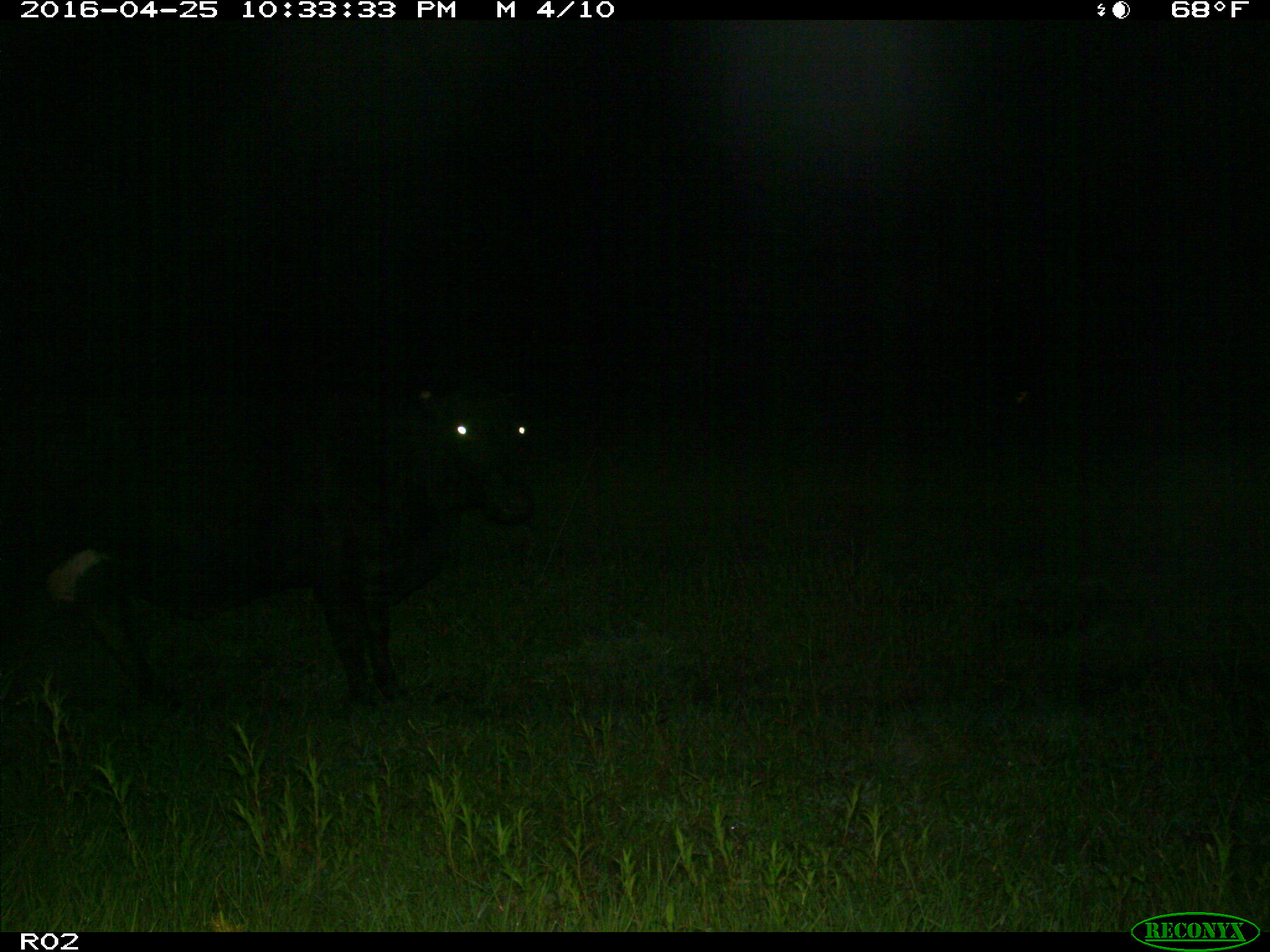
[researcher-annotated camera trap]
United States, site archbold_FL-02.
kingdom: Animalia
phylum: Chordata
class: Mammalia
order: Artiodactyla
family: Bovidae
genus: Bos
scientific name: Bos taurus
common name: domestic cow